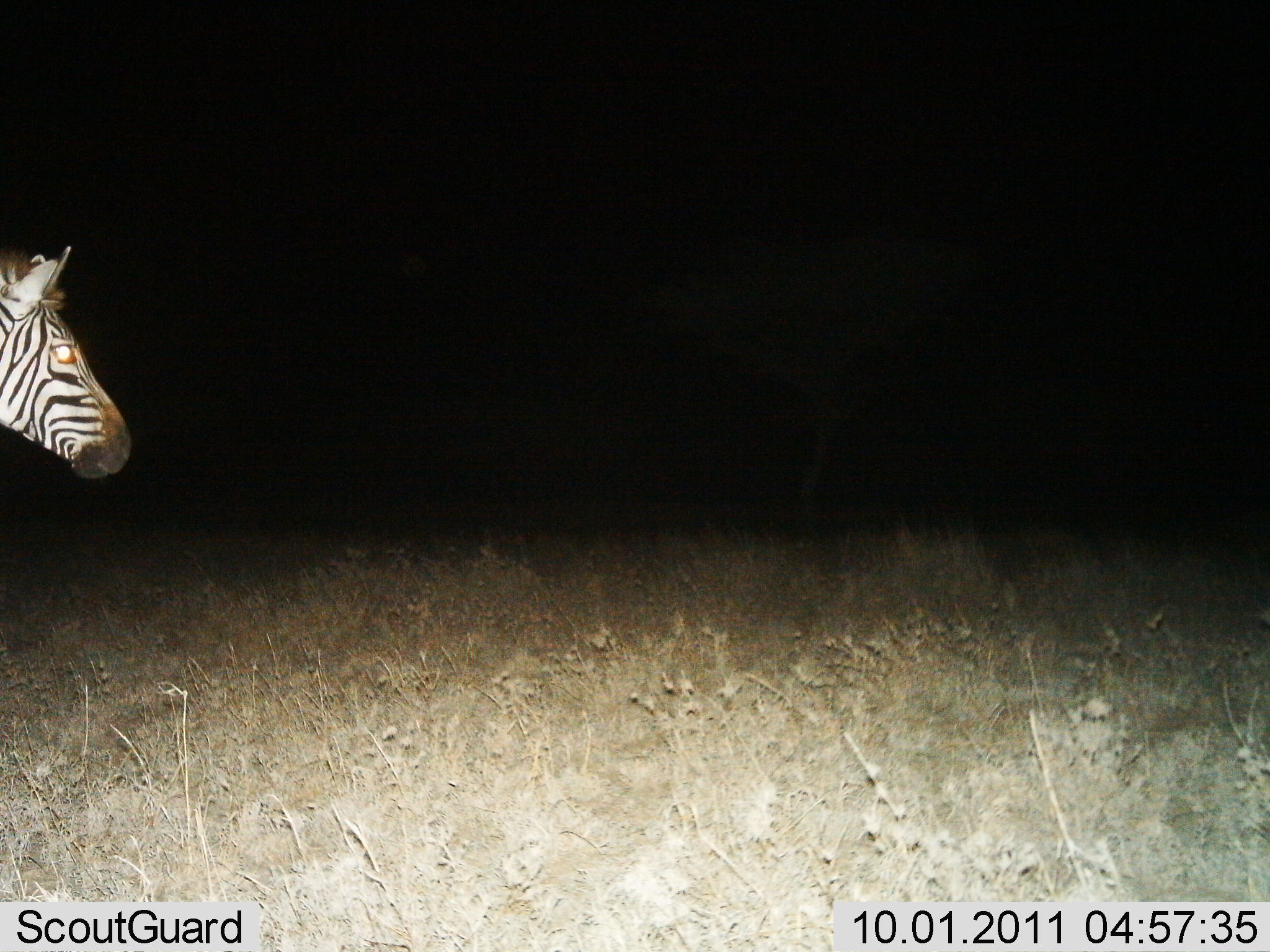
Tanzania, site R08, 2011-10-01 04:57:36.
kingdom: Animalia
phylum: Chordata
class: Mammalia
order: Perissodactyla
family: Equidae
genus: Equus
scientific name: Equus quagga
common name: plains zebra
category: zebra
Zebra (plains zebra) (Equus quagga), count 1. Behavior (volunteer vote fractions): standing 69%, resting 0%, moving 38%, interacting 0%. Young present (vote fraction): 0%. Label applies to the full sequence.